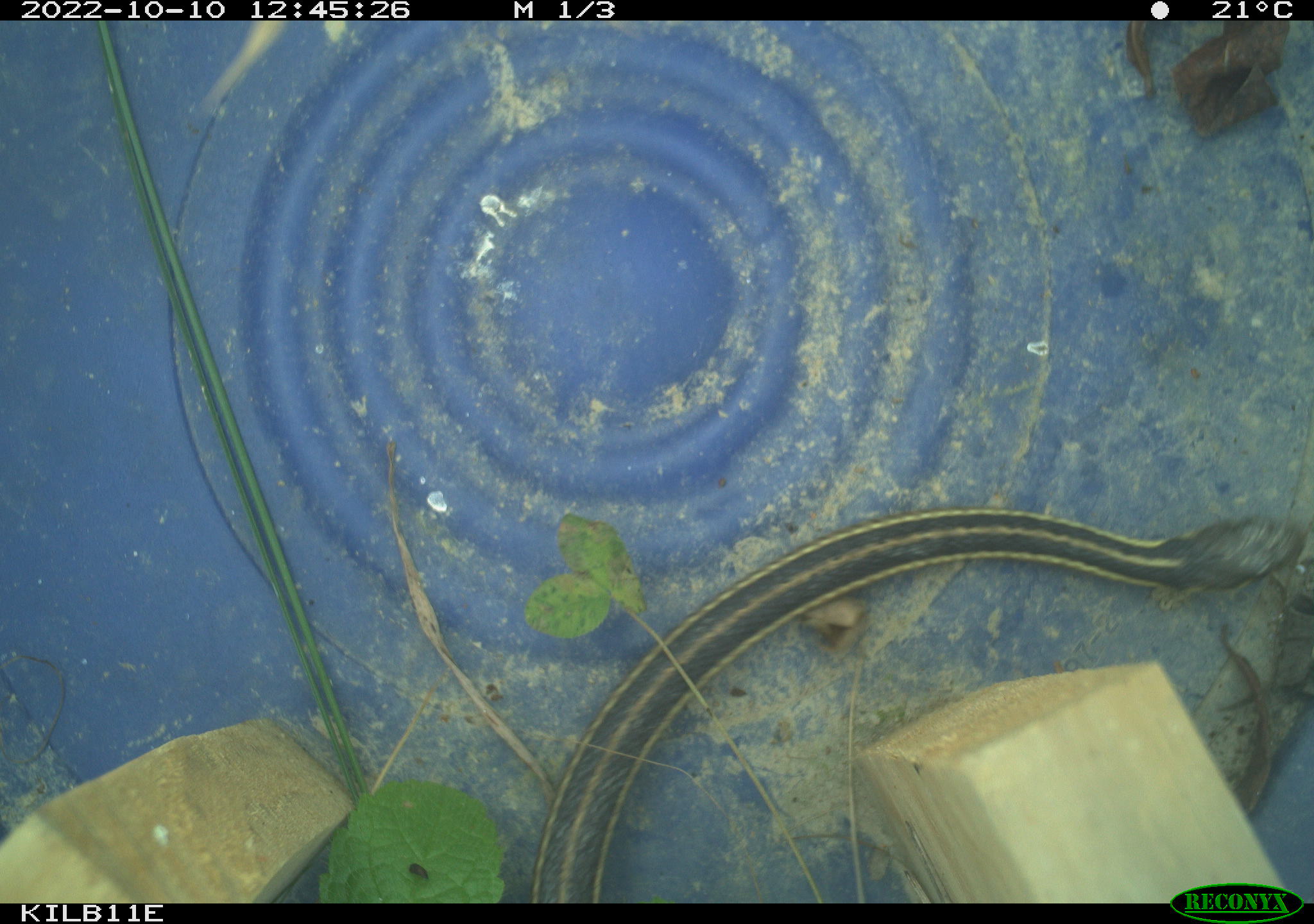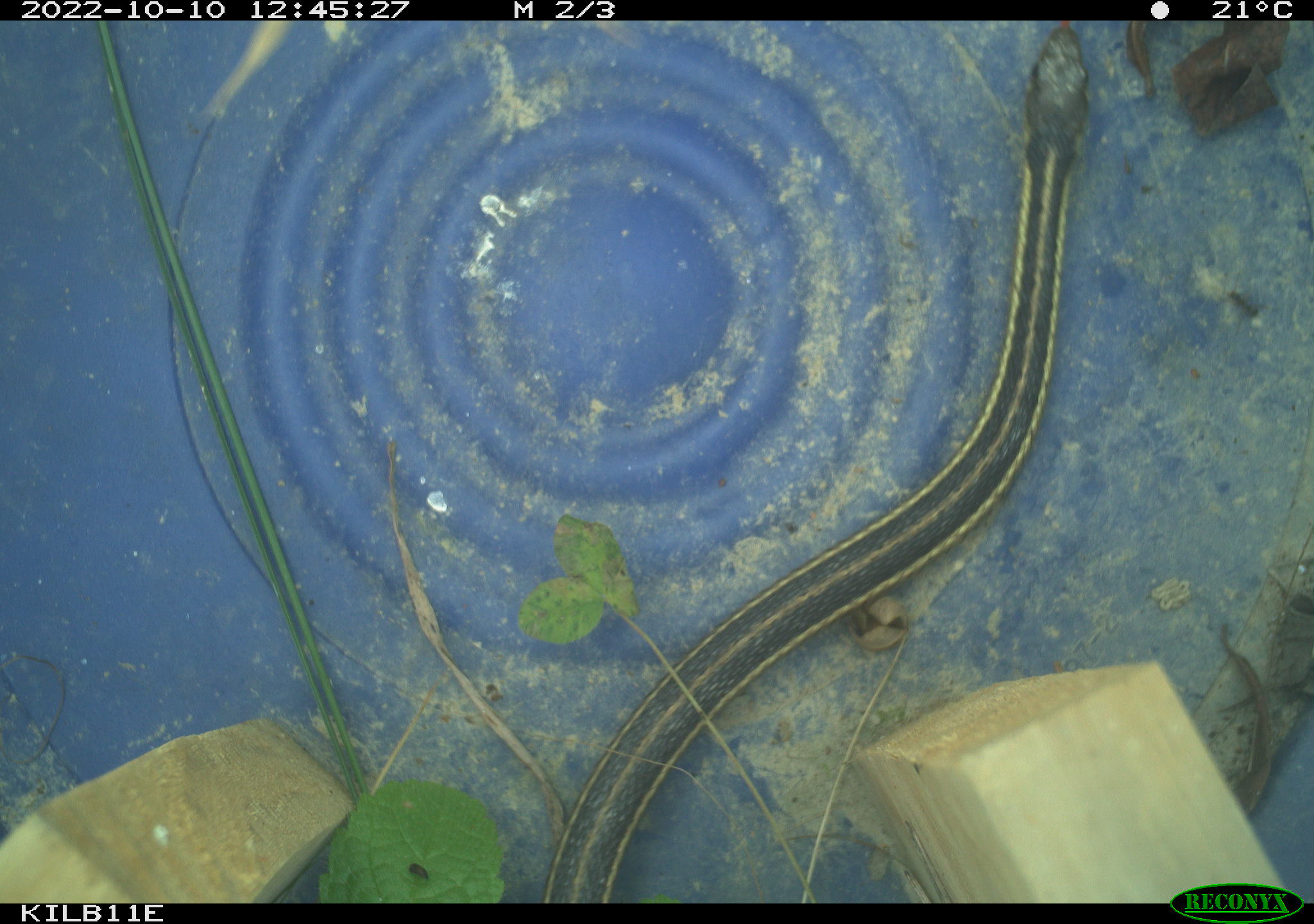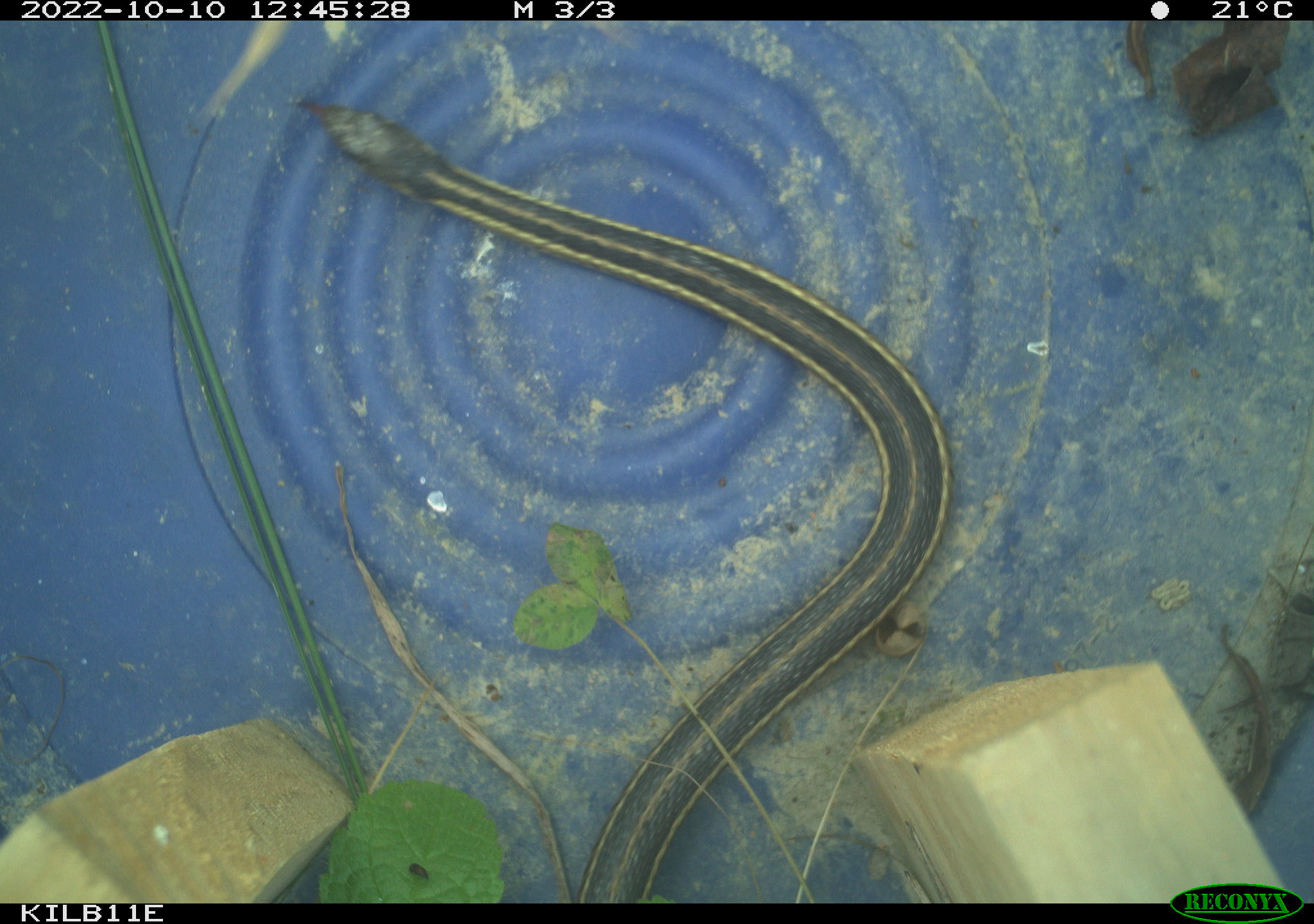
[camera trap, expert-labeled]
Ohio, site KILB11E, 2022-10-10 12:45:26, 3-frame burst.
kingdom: Animalia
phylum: Chordata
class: Reptilia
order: Squamata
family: Colubridae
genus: Thamnophis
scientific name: Thamnophis sirtalis sirtalis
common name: eastern gartersnake